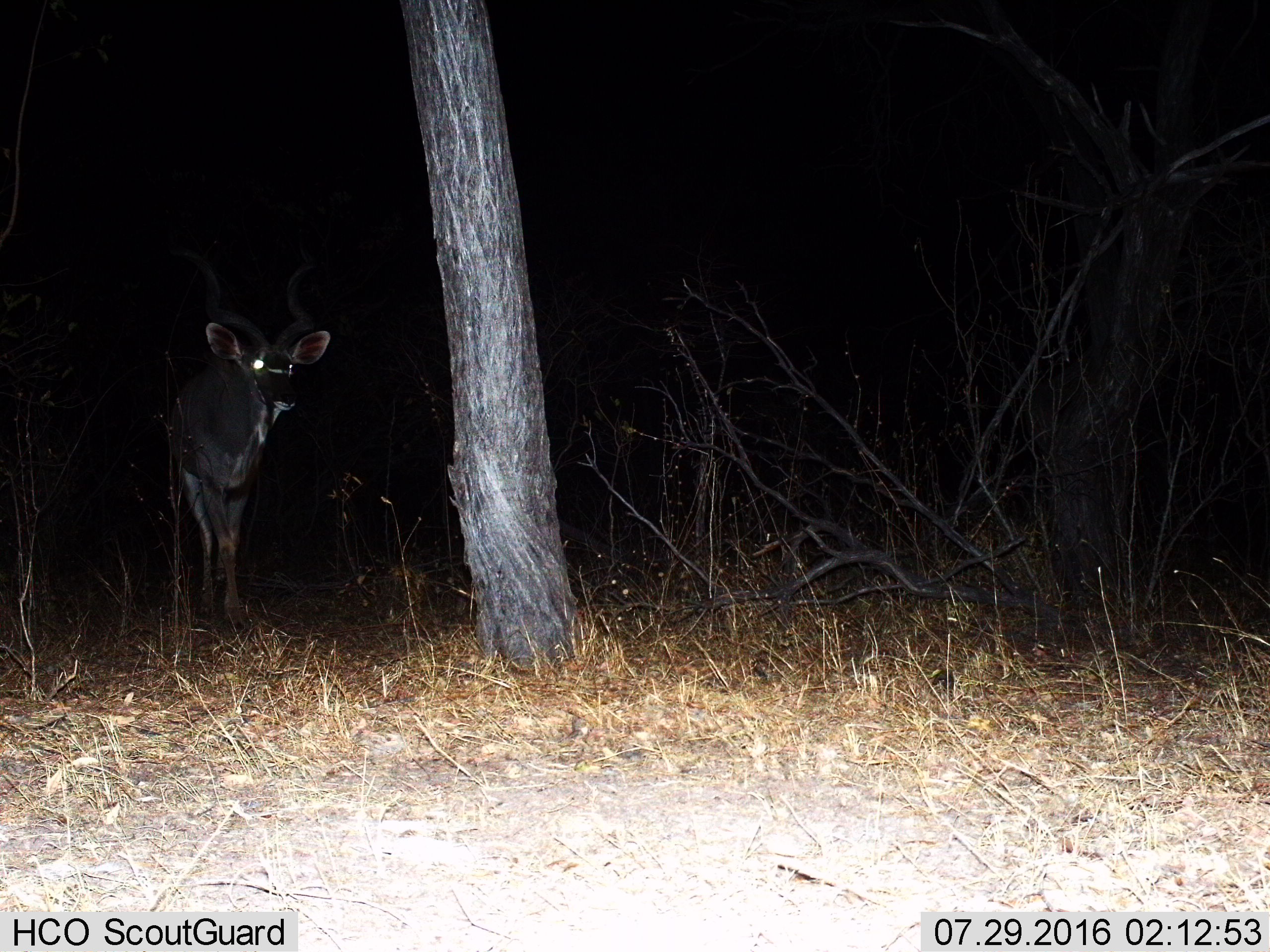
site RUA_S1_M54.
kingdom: Animalia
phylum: Chordata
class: Mammalia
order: Artiodactyla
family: Bovidae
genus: Tragelaphus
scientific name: Tragelaphus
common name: kudu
Kudu (Tragelaphus), count 1. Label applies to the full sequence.